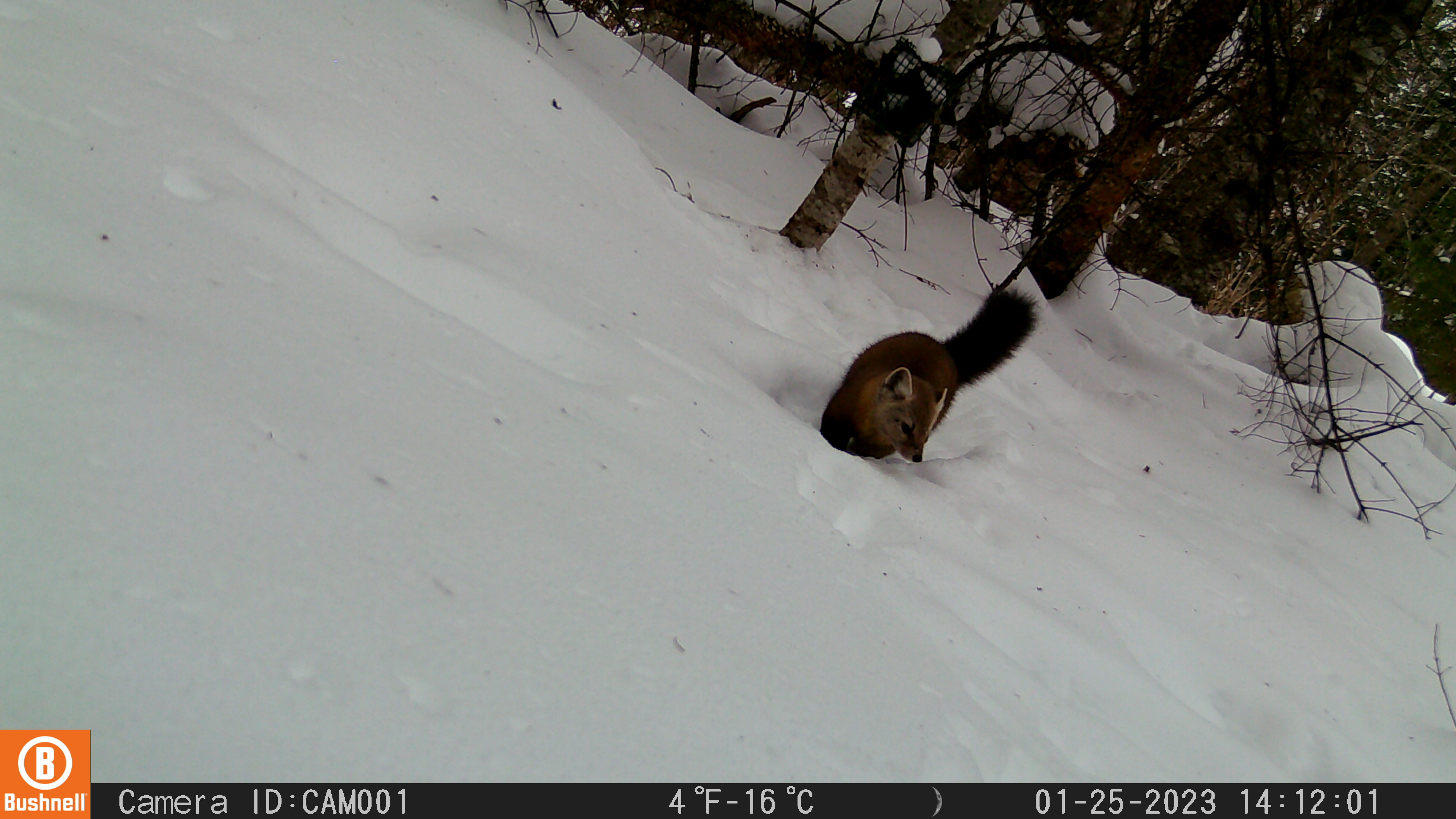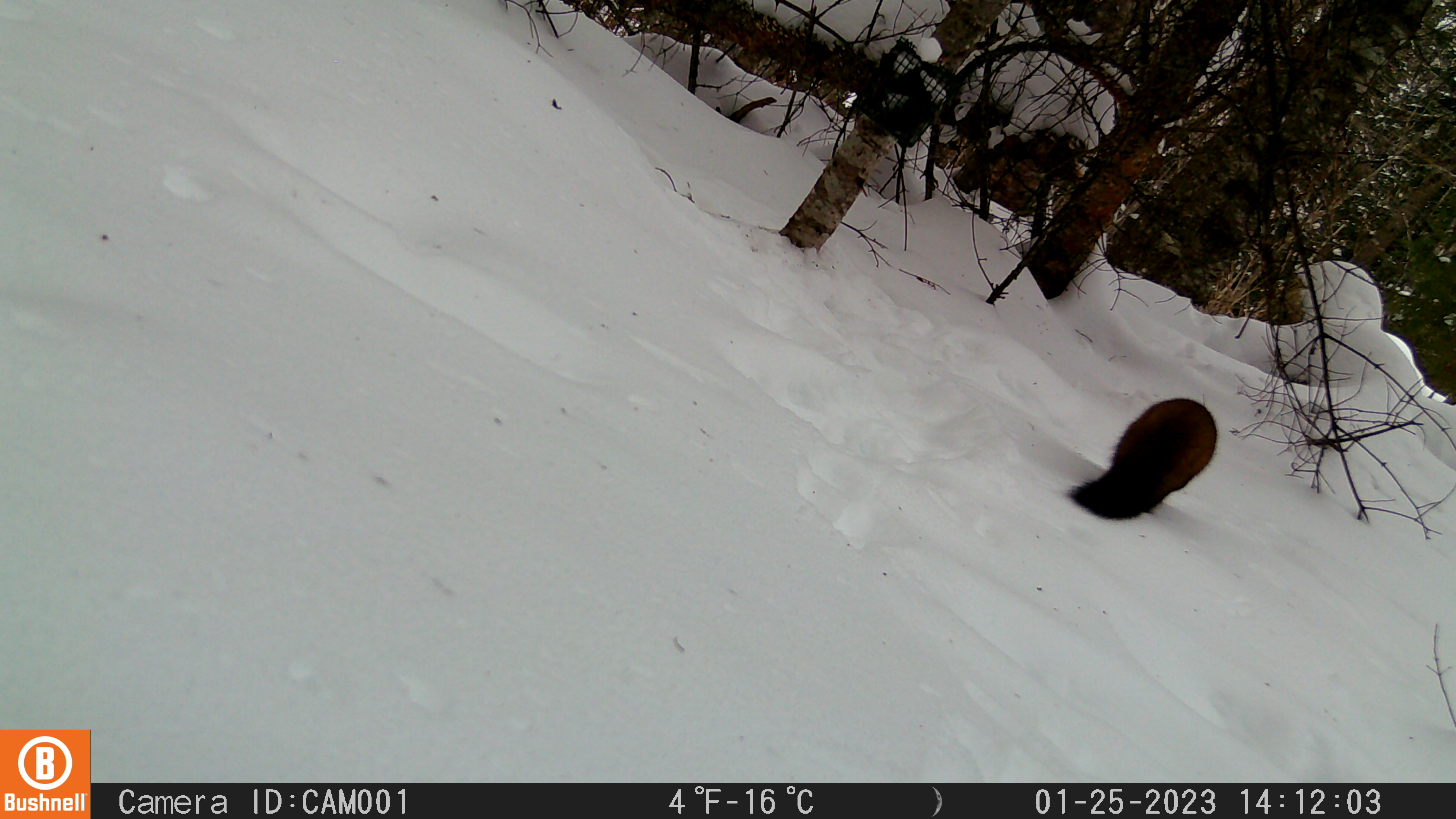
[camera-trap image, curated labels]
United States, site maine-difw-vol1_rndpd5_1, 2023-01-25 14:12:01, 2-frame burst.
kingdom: Animalia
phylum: Chordata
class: Mammalia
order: Carnivora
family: Mustelidae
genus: Martes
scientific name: Martes americana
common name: american marten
American marten (Martes americana).